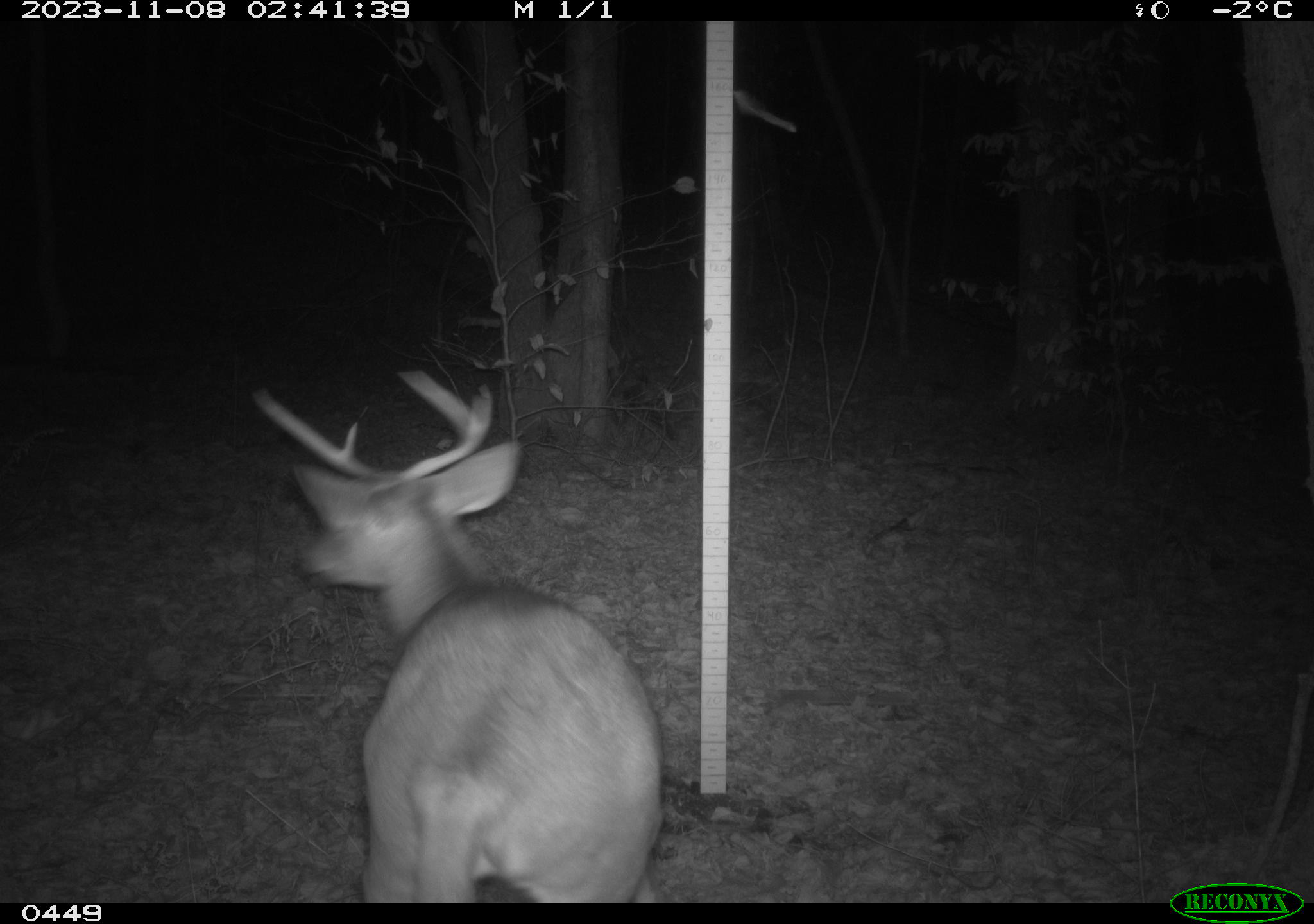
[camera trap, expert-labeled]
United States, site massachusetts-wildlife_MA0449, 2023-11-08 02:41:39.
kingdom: Animalia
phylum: Chordata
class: Mammalia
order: Artiodactyla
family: Cervidae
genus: Odocoileus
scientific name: Odocoileus virginianus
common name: white-tailed deer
White-tailed deer (Odocoileus virginianus).